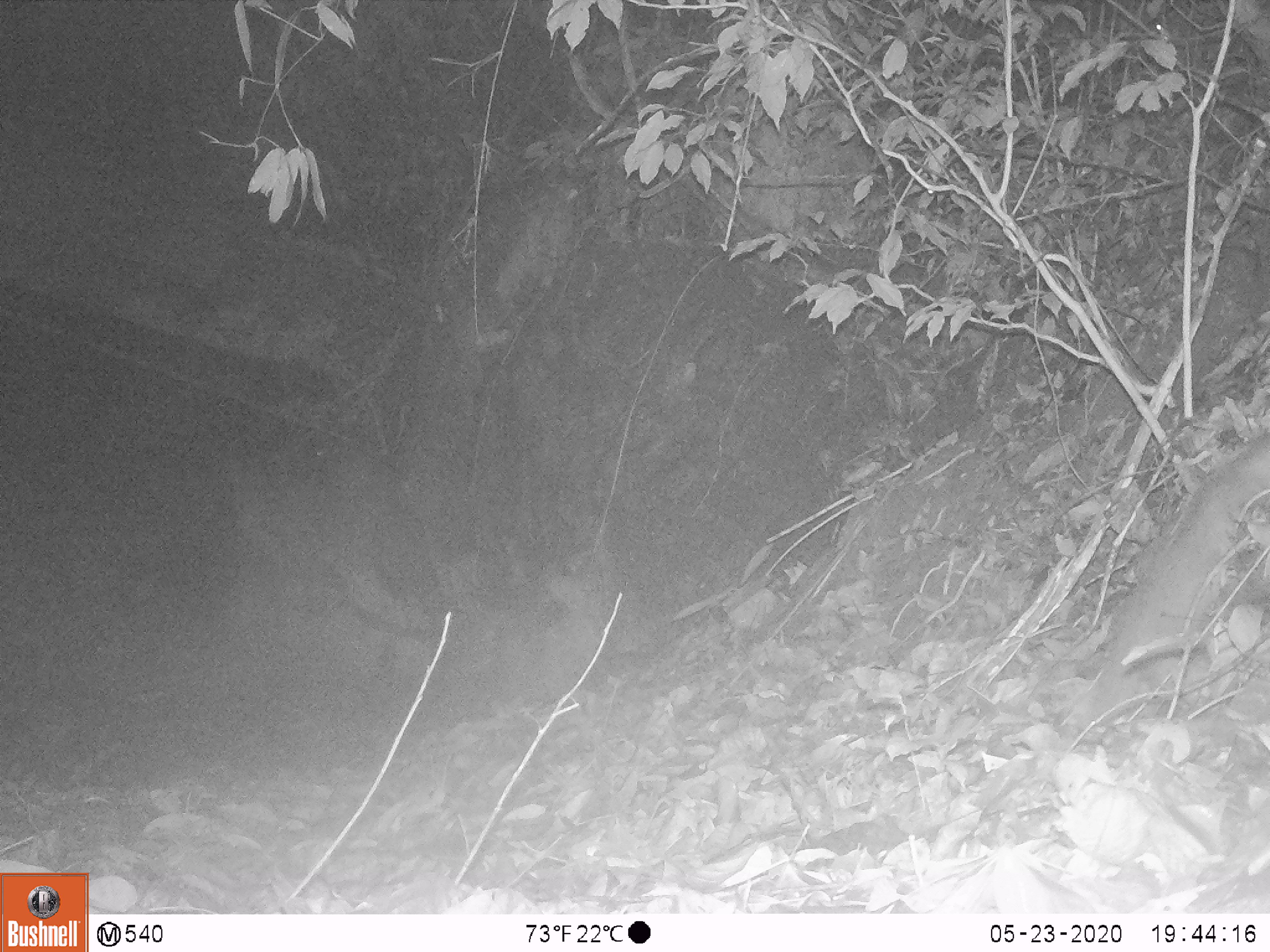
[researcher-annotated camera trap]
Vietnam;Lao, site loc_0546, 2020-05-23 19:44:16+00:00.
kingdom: Animalia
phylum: Chordata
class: Mammalia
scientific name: Mammalia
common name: mammal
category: unidentified small mammal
Unidentified small mammal (mammal) (Mammalia). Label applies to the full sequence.